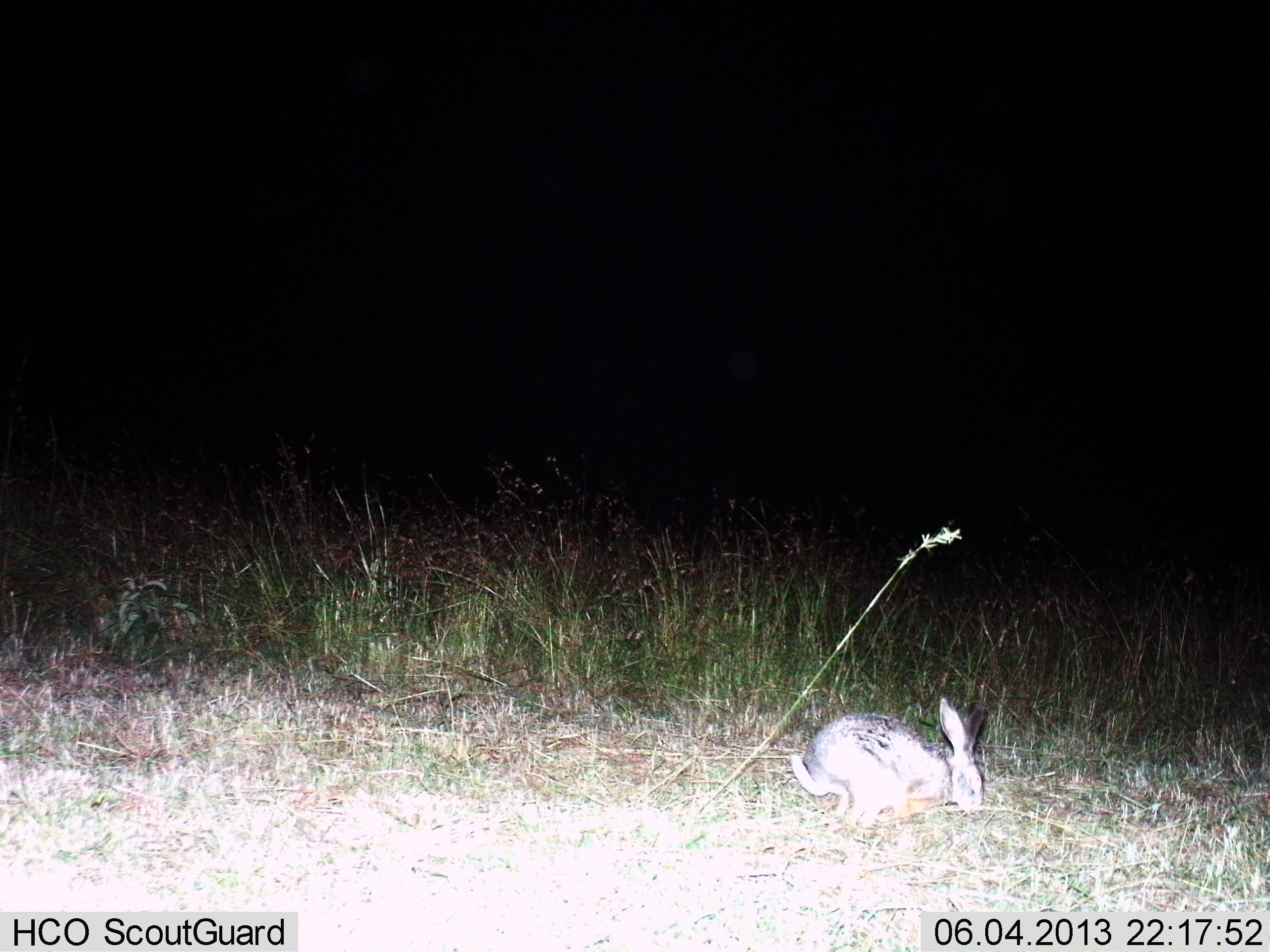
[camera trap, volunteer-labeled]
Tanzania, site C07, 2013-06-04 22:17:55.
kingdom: Animalia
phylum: Chordata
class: Mammalia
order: Lagomorpha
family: Leporidae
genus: Lepus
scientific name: Lepus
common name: hare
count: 1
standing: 16%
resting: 0%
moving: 34%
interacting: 3%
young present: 0%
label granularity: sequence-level